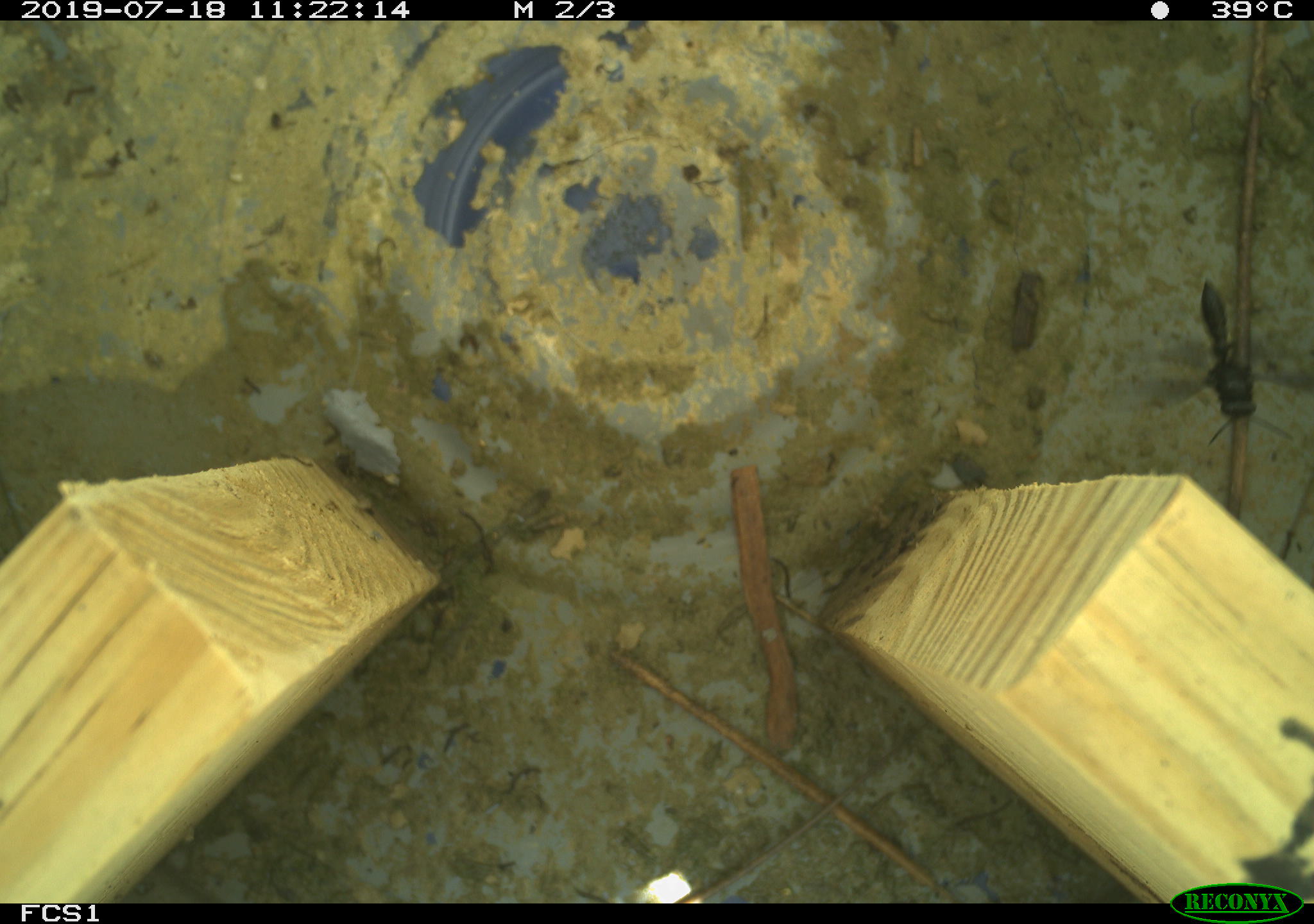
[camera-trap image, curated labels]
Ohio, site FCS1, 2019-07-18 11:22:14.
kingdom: Animalia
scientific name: Animalia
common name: animal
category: invertebrate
Invertebrate (animal) (Animalia).